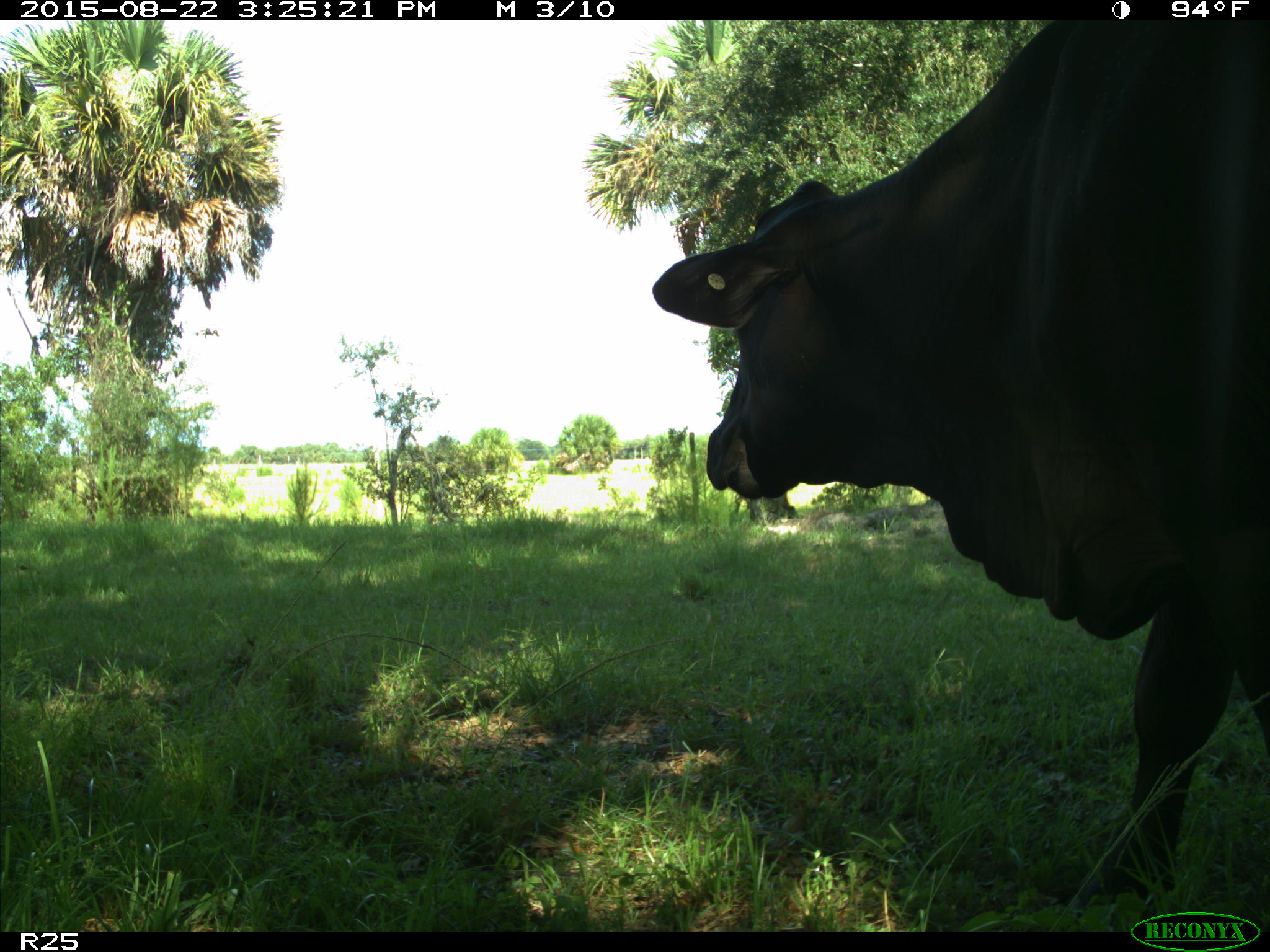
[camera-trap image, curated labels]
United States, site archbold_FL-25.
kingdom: Animalia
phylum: Chordata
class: Mammalia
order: Artiodactyla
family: Bovidae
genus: Bos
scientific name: Bos taurus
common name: domestic cow